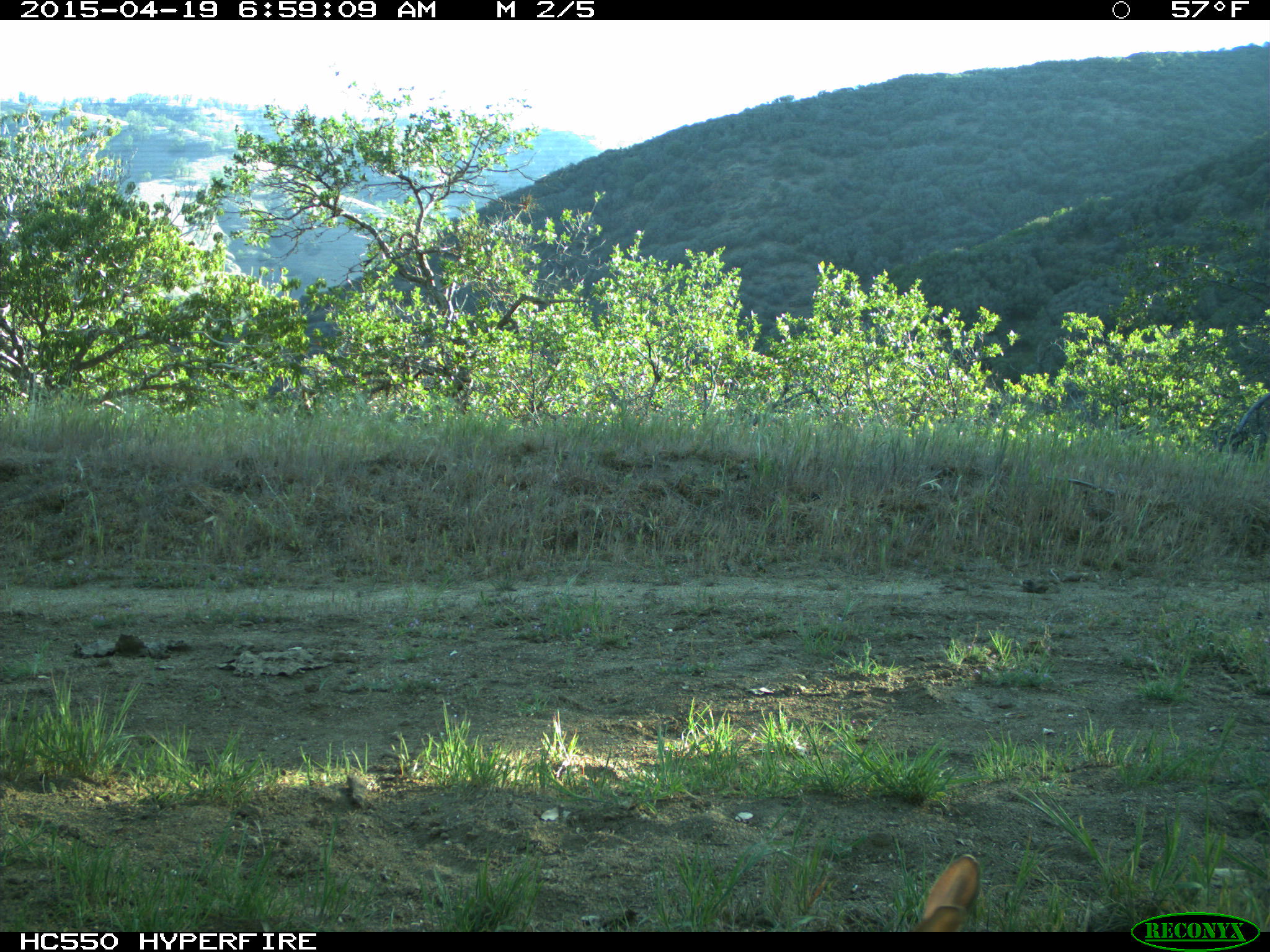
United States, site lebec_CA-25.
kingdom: Animalia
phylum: Chordata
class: Mammalia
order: Lagomorpha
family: Leporidae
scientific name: Leporidae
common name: rabbits and hares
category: unidentified rabbit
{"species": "unidentified rabbit (rabbits and hares) (Leporidae)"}